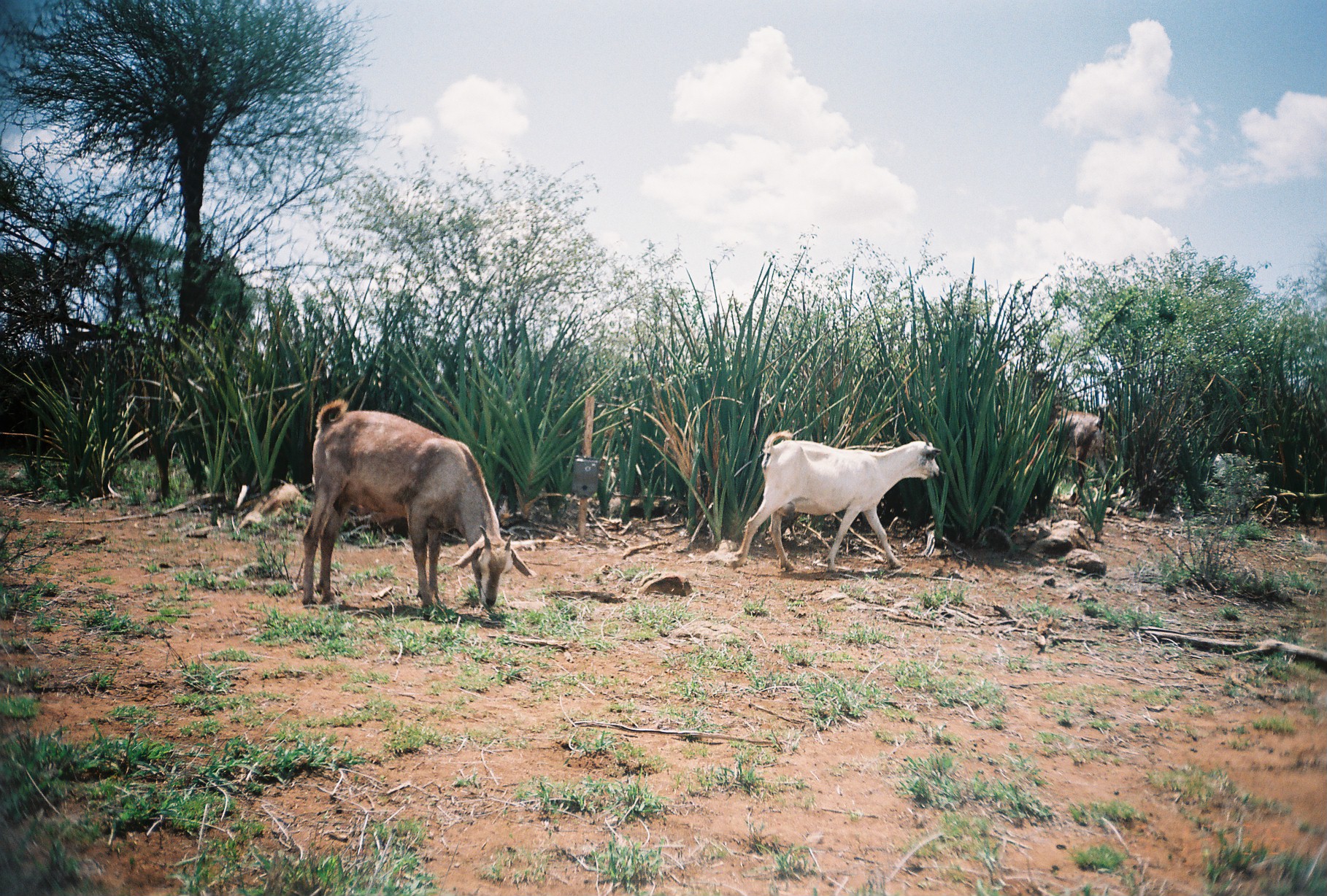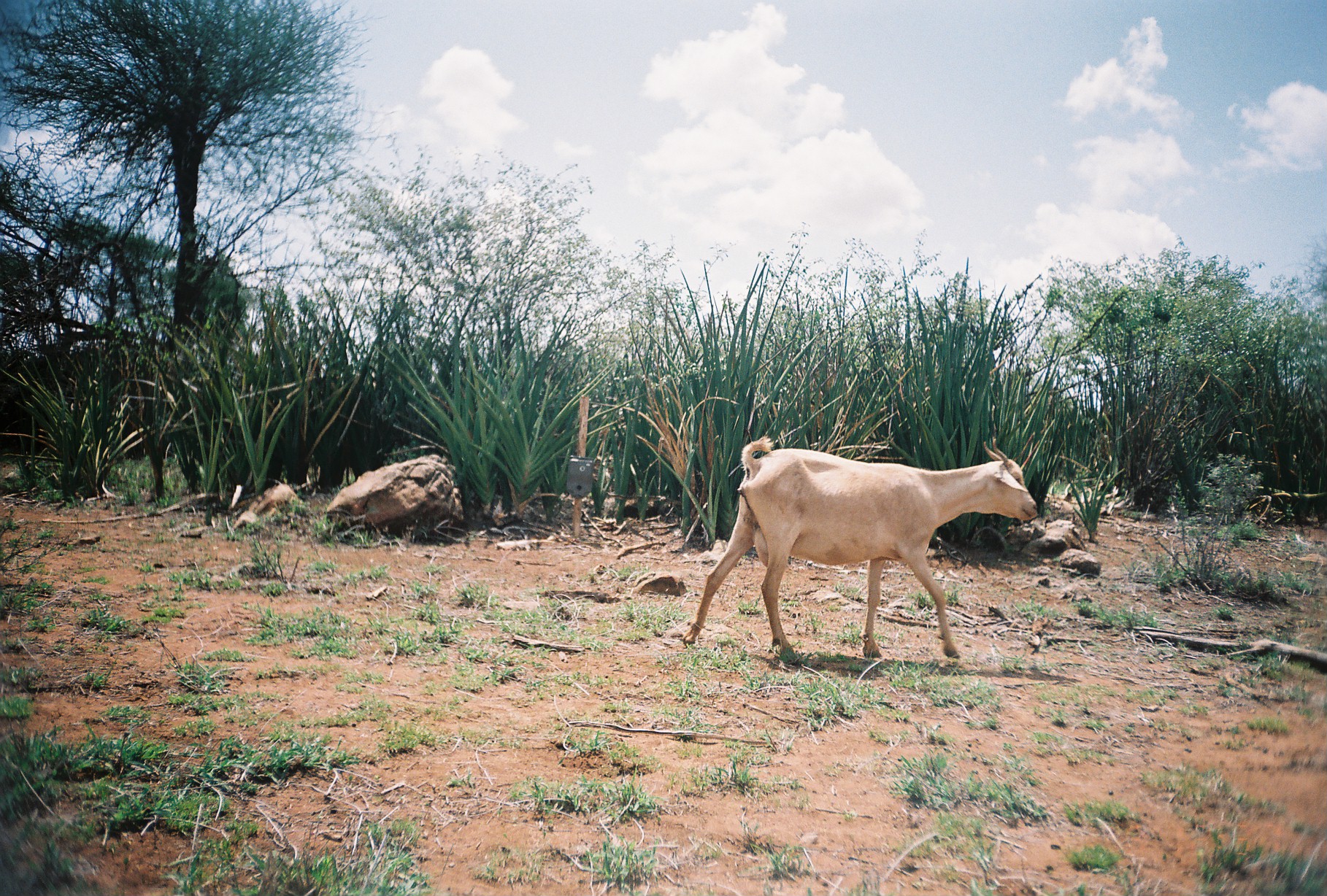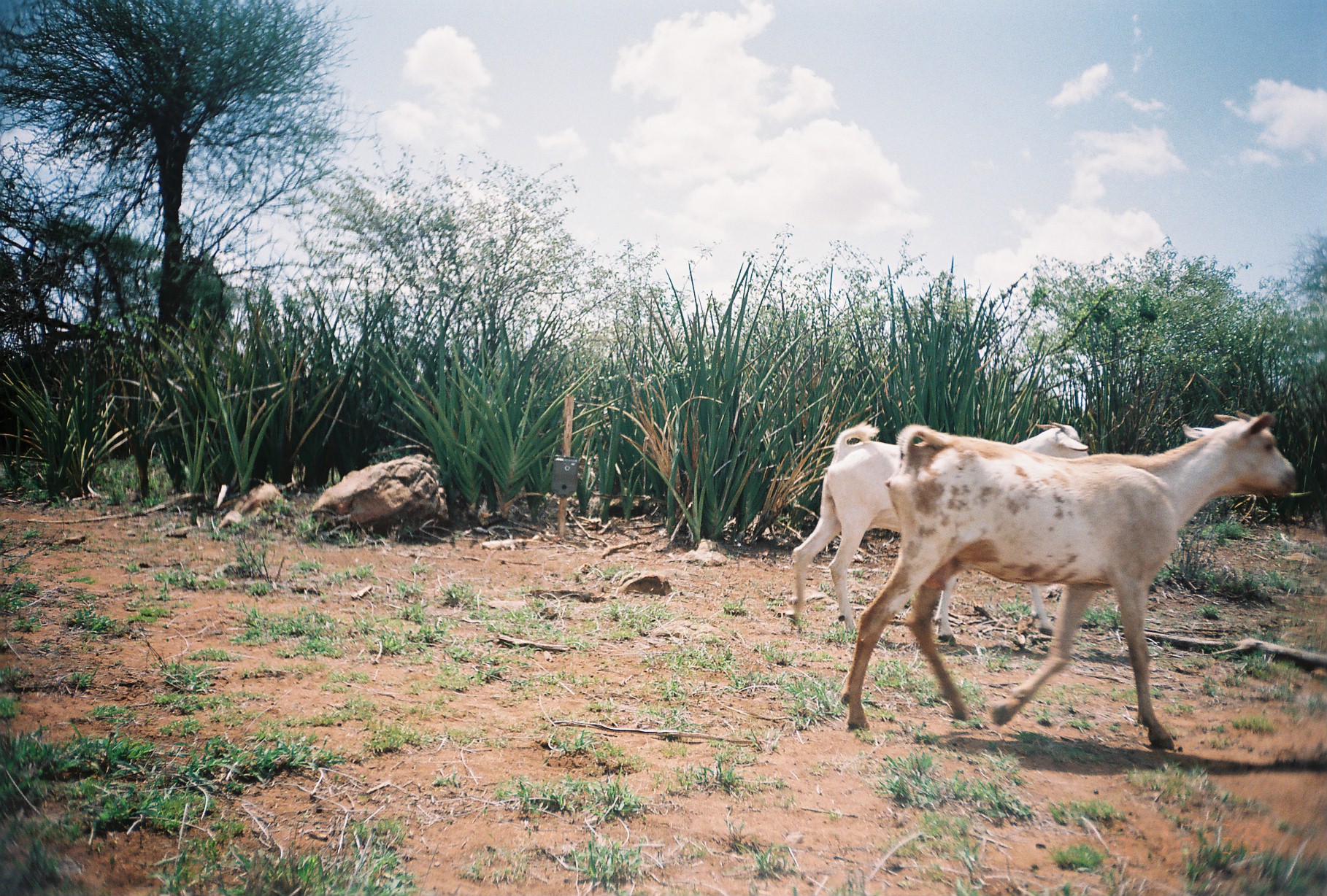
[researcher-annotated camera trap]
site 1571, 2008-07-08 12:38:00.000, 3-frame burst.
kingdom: Animalia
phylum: Chordata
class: Mammalia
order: Artiodactyla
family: Bovidae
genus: Capra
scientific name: Capra aegagrus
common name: wild goat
Capra aegagrus (wild goat), count 3.